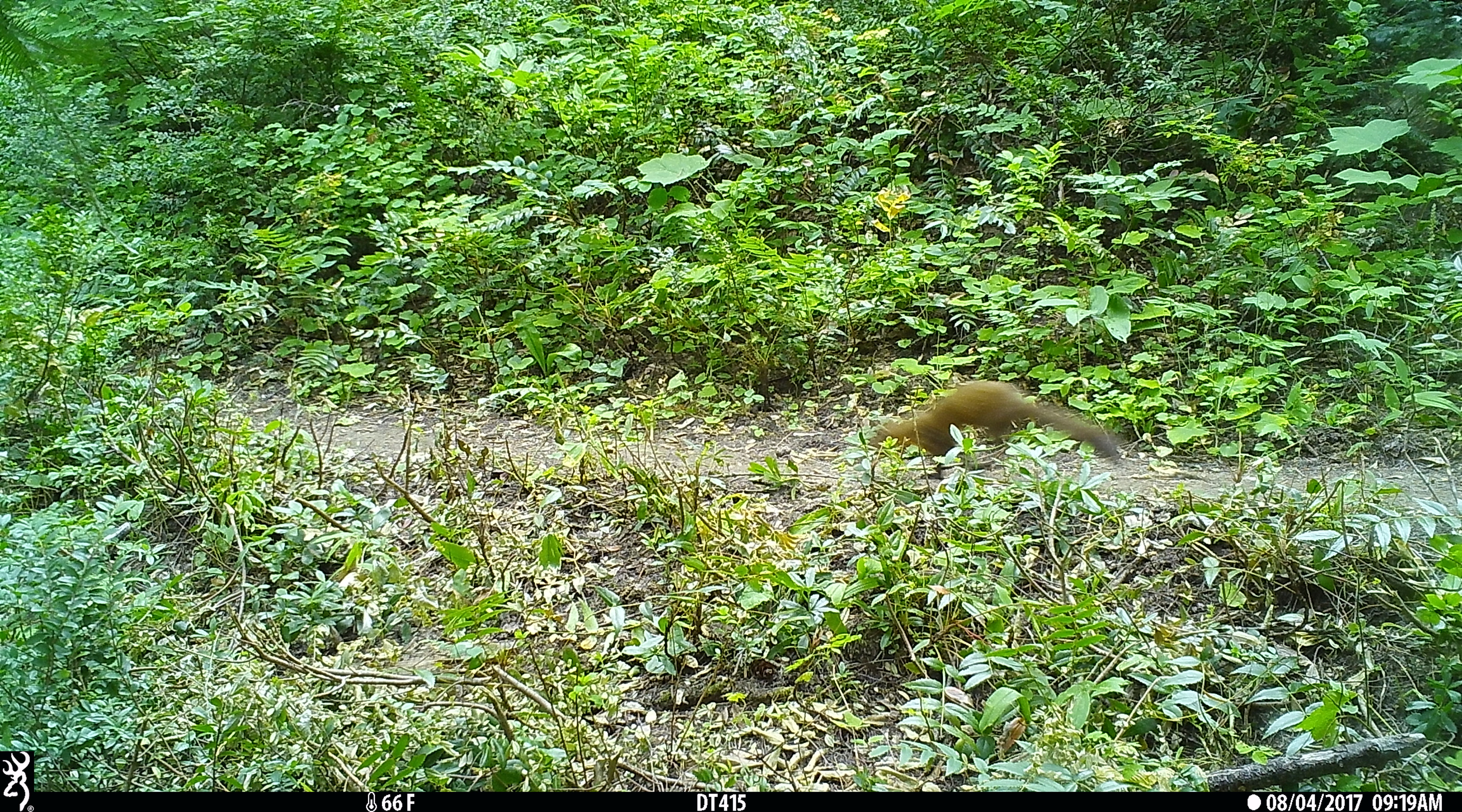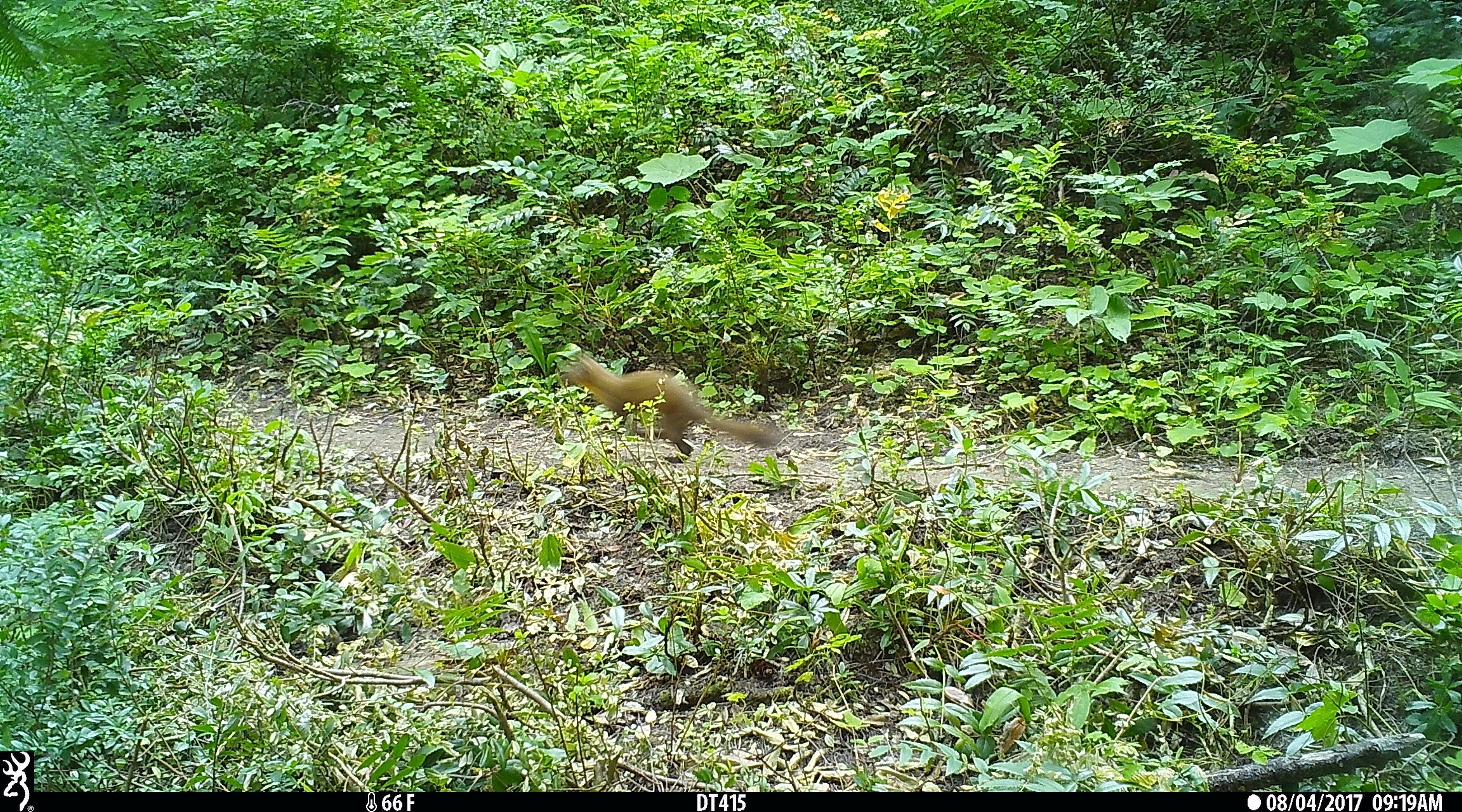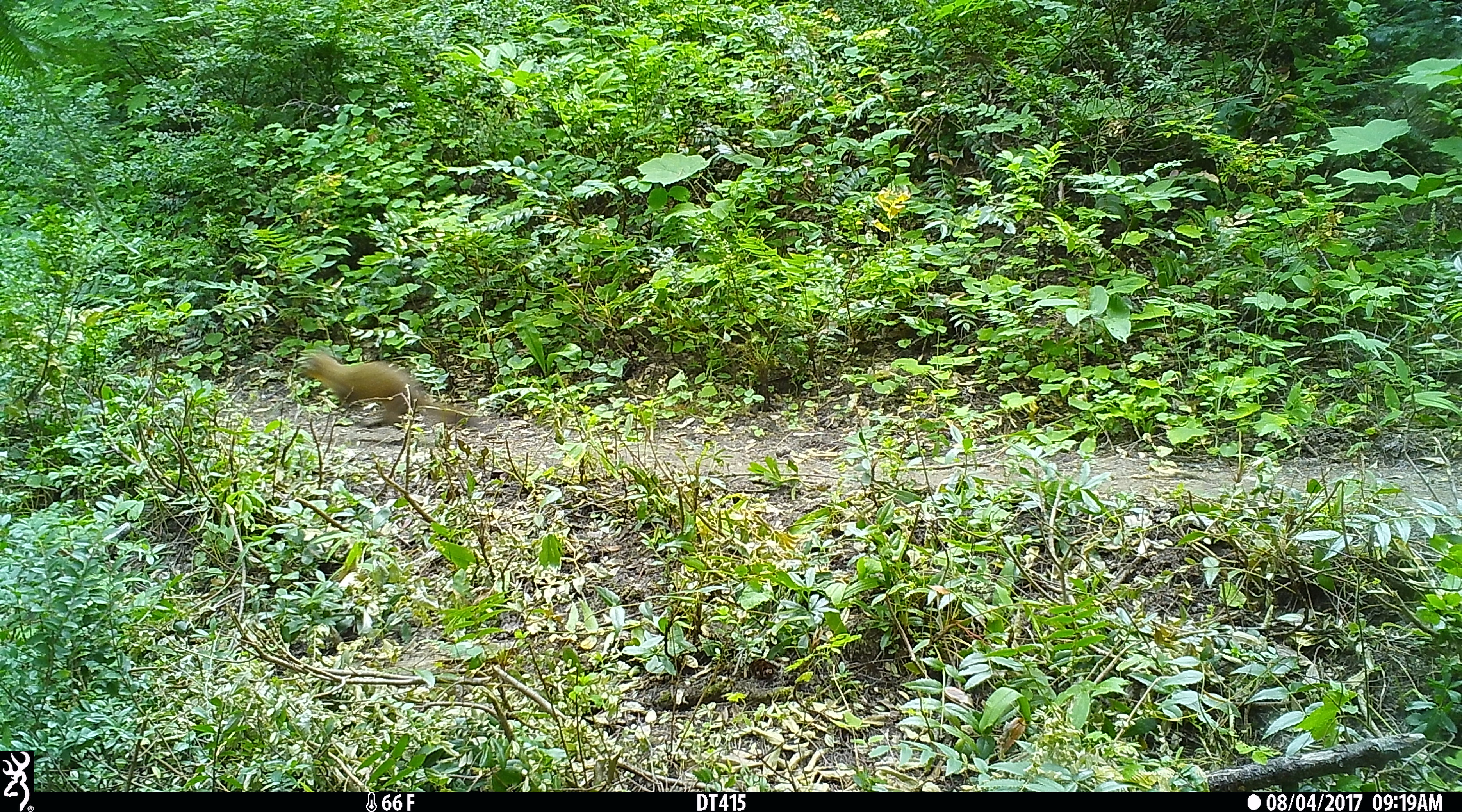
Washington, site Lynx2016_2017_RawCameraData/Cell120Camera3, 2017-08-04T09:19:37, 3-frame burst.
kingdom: Animalia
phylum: Chordata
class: Mammalia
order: Carnivora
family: Mustelidae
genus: Martes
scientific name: Martes americana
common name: american marten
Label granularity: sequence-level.